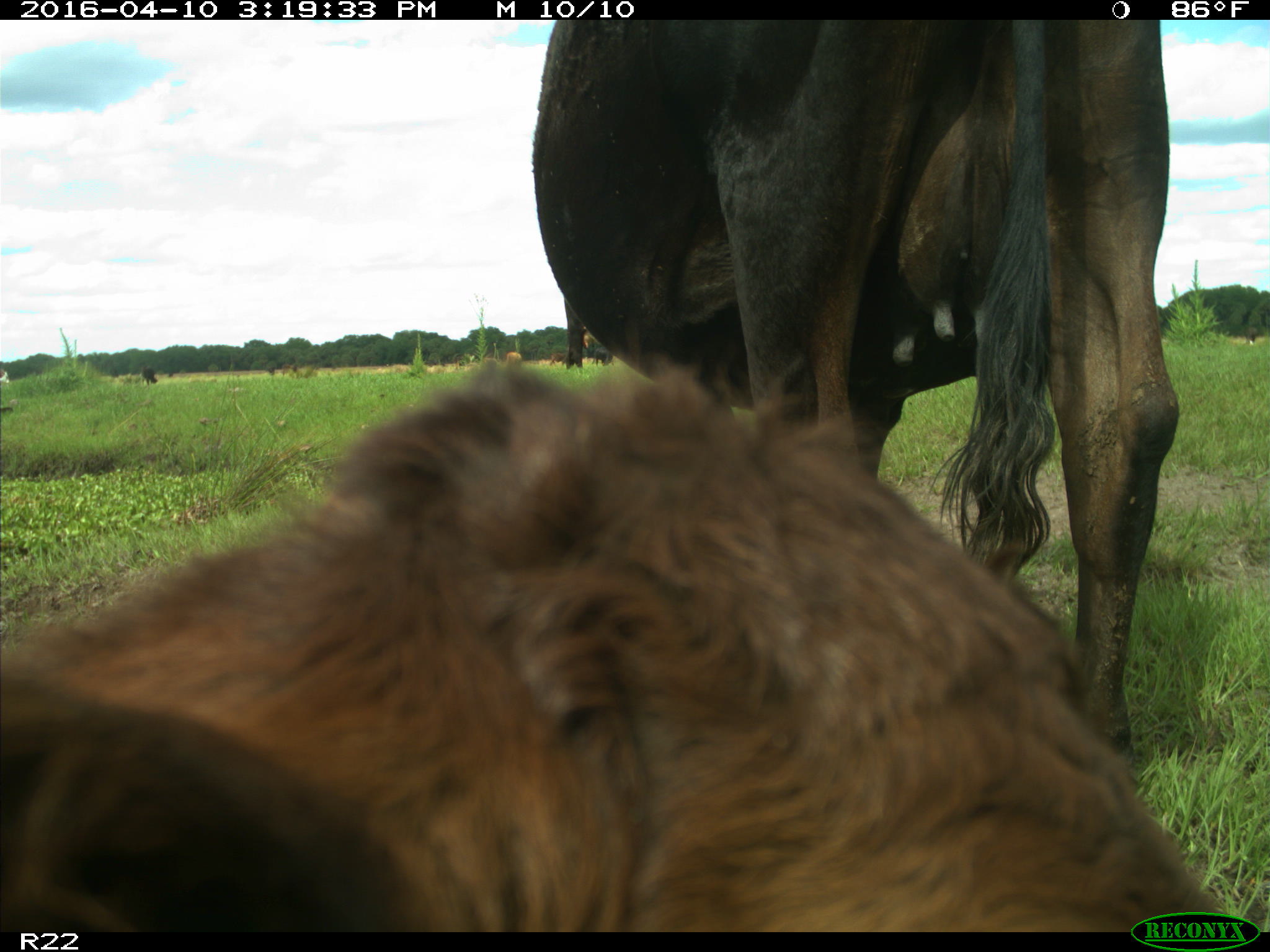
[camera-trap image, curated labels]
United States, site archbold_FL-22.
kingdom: Animalia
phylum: Chordata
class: Mammalia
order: Artiodactyla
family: Bovidae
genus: Bos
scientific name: Bos taurus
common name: domestic cow